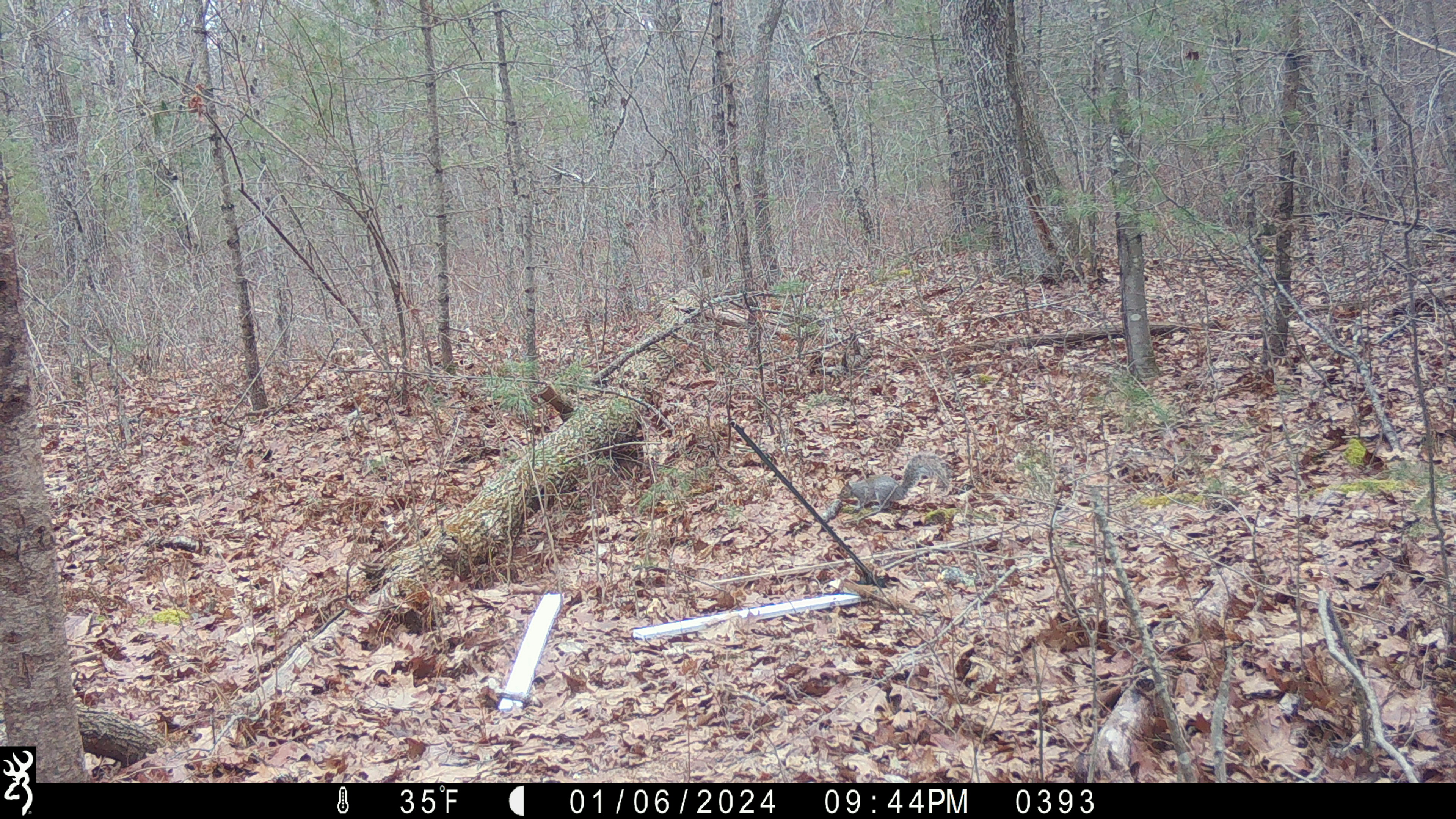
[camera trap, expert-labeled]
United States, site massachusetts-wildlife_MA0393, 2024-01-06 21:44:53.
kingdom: Animalia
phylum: Chordata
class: Mammalia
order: Rodentia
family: Sciuridae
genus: Sciurus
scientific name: Sciurus carolinensis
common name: gray squirrel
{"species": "gray squirrel (Sciurus carolinensis)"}